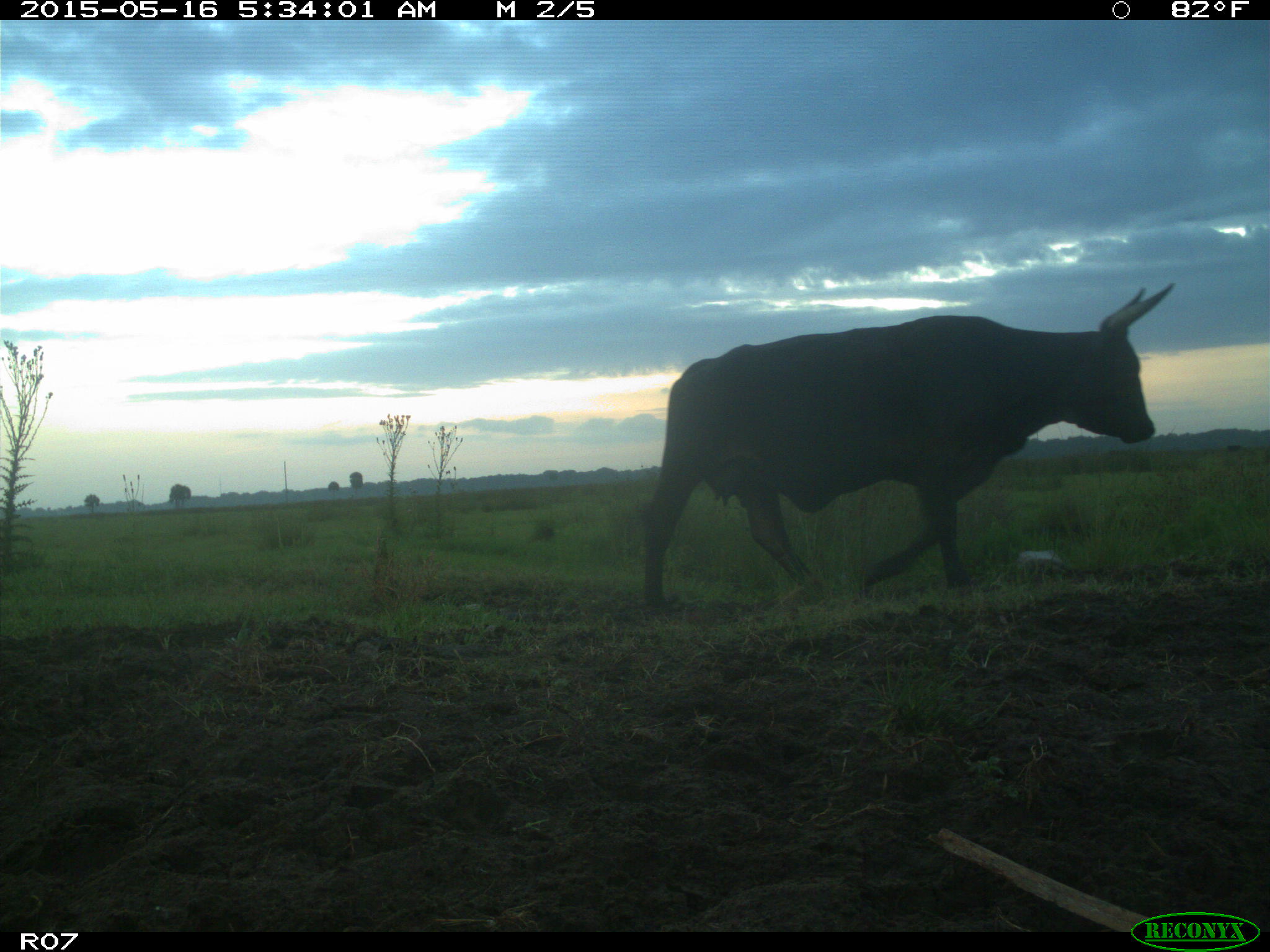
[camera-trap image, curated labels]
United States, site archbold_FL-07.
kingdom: Animalia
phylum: Chordata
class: Mammalia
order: Artiodactyla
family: Bovidae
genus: Bos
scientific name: Bos taurus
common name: domestic cow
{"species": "Bos taurus (domestic cow)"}